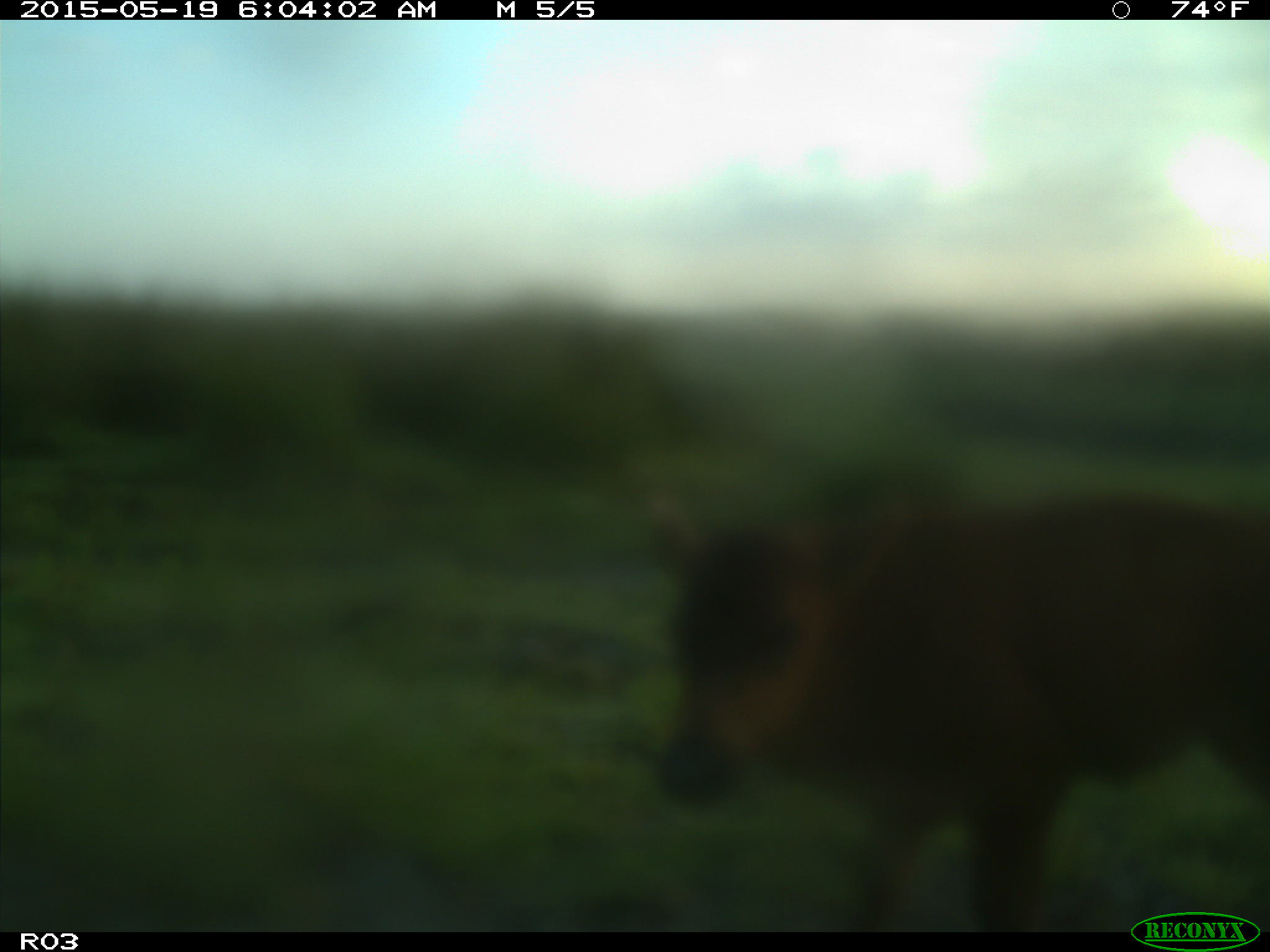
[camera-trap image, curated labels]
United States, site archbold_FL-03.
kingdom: Animalia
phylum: Chordata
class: Mammalia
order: Artiodactyla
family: Bovidae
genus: Bos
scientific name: Bos taurus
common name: domestic cow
Bos taurus (domestic cow).